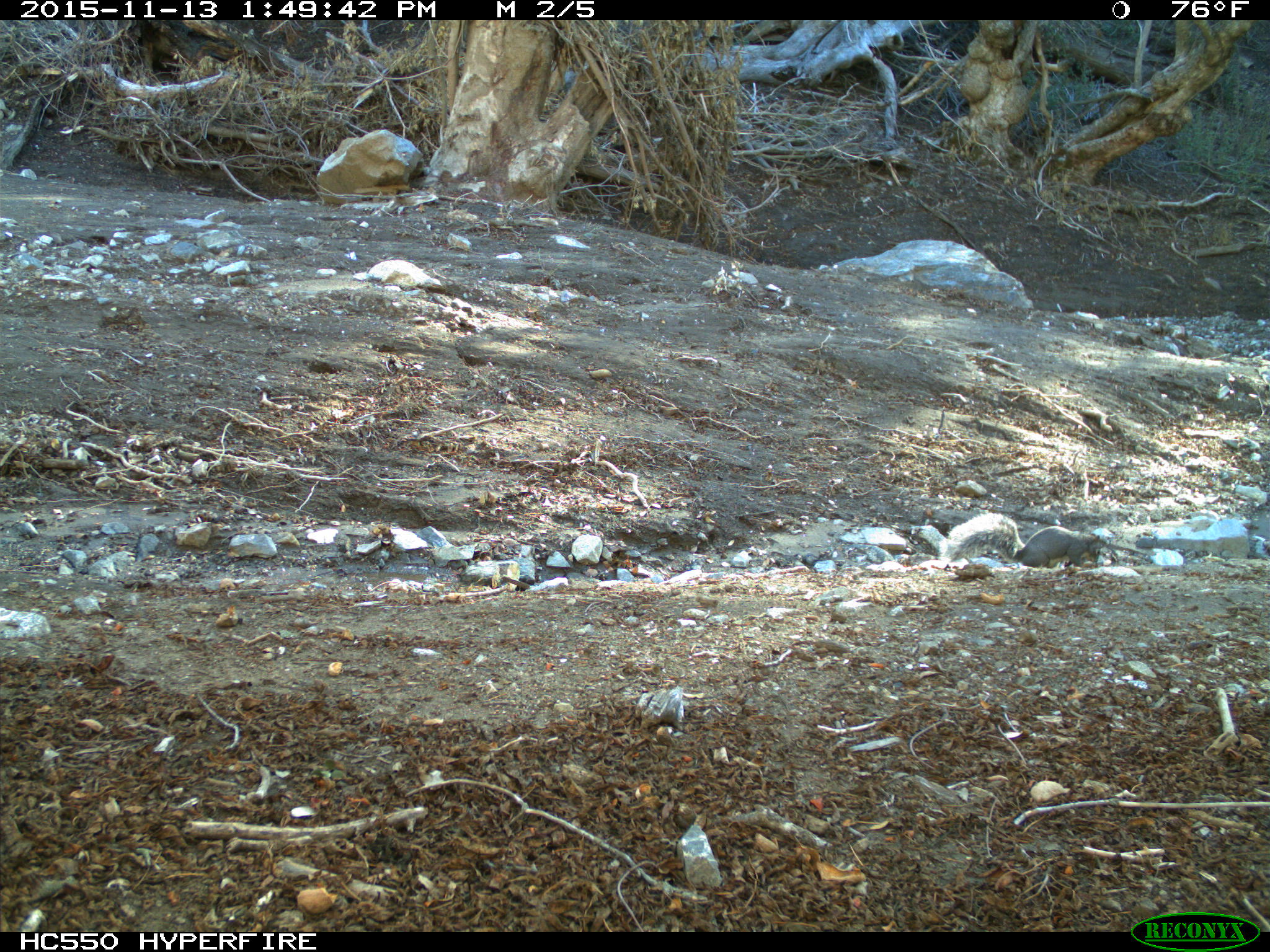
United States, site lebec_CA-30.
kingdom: Animalia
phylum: Chordata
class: Mammalia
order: Rodentia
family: Sciuridae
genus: Sciurus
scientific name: Sciurus carolinensis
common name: eastern gray squirrel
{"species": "Sciurus carolinensis (eastern gray squirrel)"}